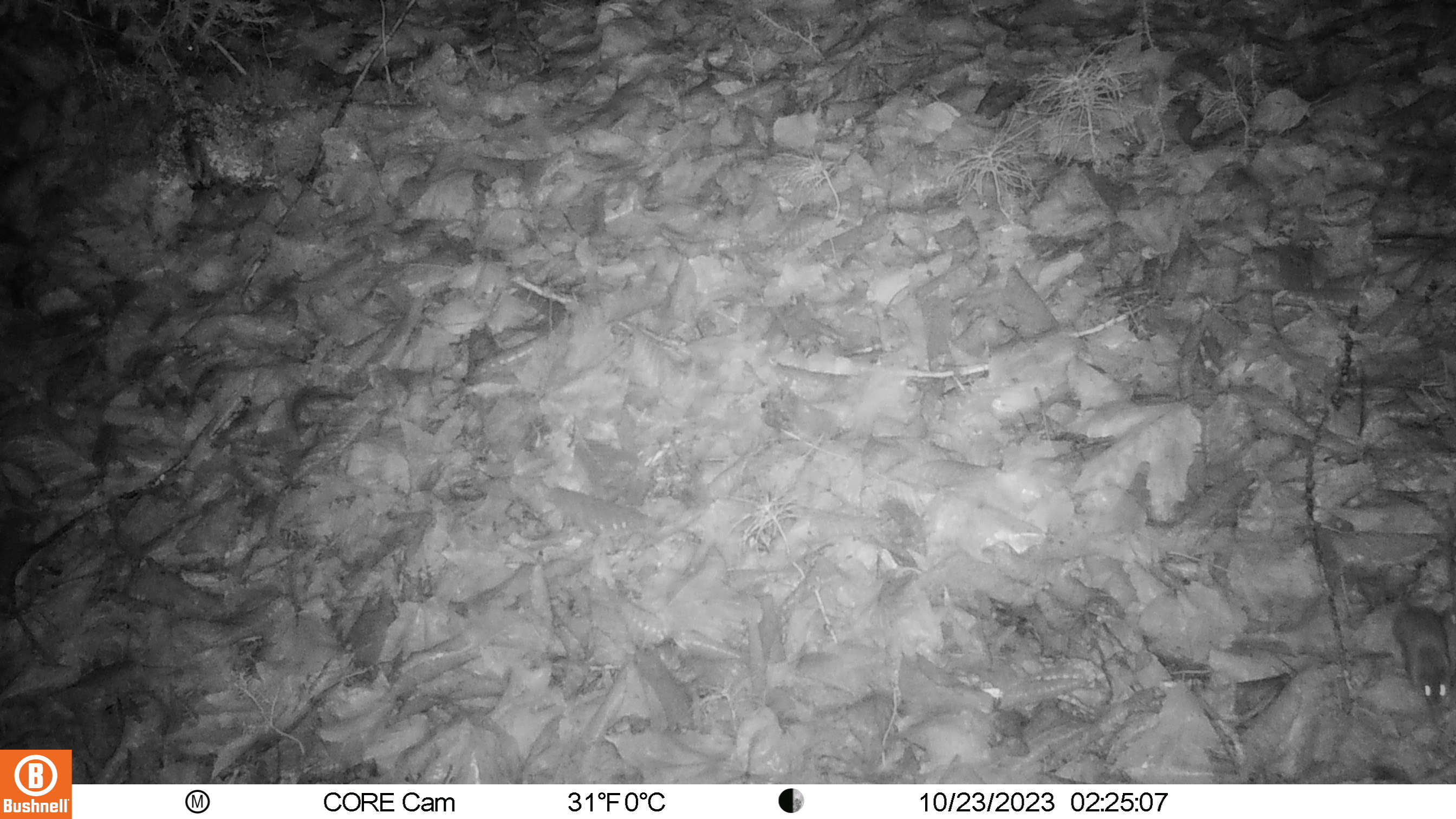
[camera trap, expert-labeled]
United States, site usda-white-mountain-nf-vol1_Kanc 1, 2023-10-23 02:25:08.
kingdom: Animalia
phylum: Chordata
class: Mammalia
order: Rodentia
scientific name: Rodentia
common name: mouse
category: mouse sp.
Mouse sp. (mouse) (Rodentia).